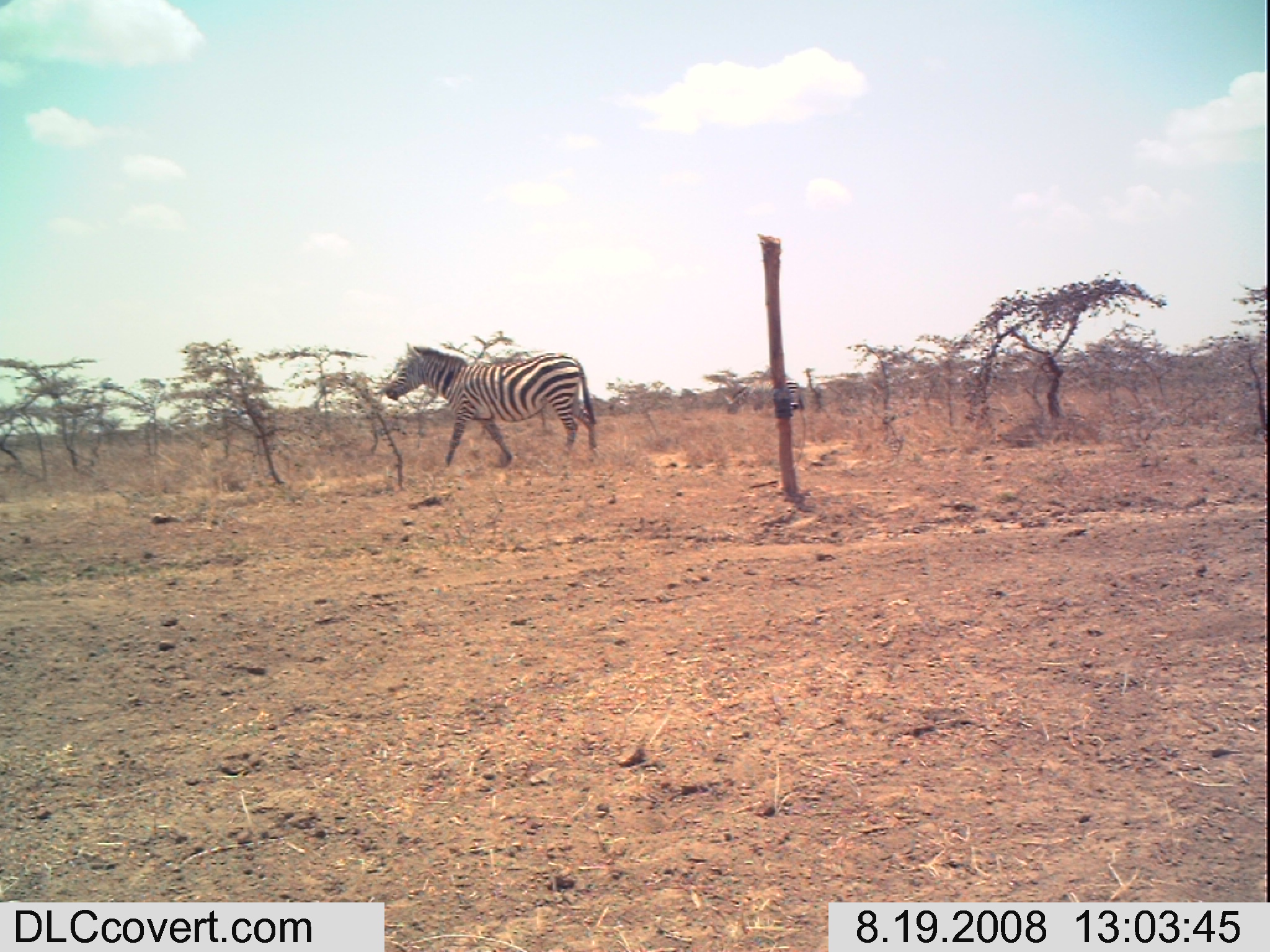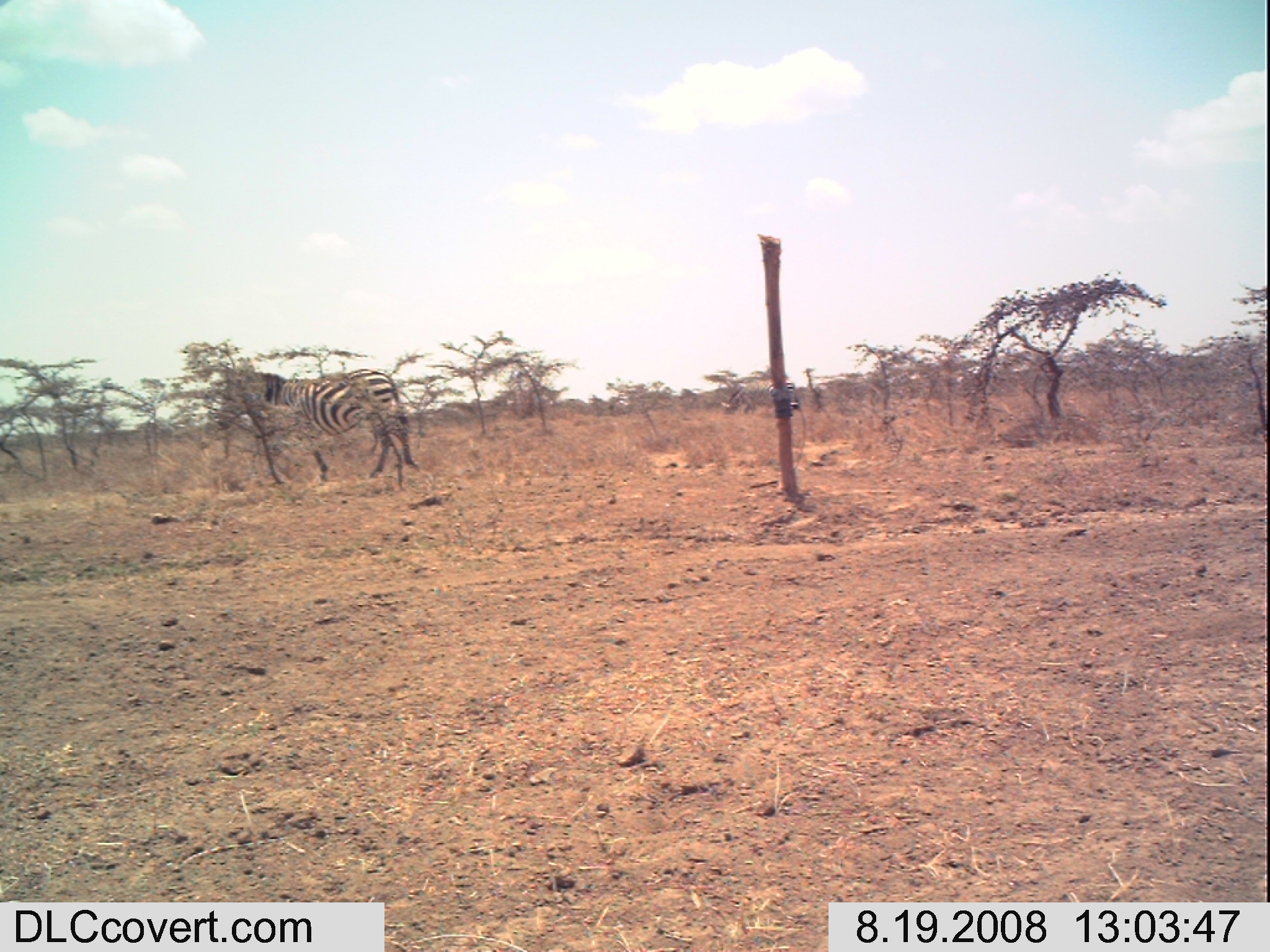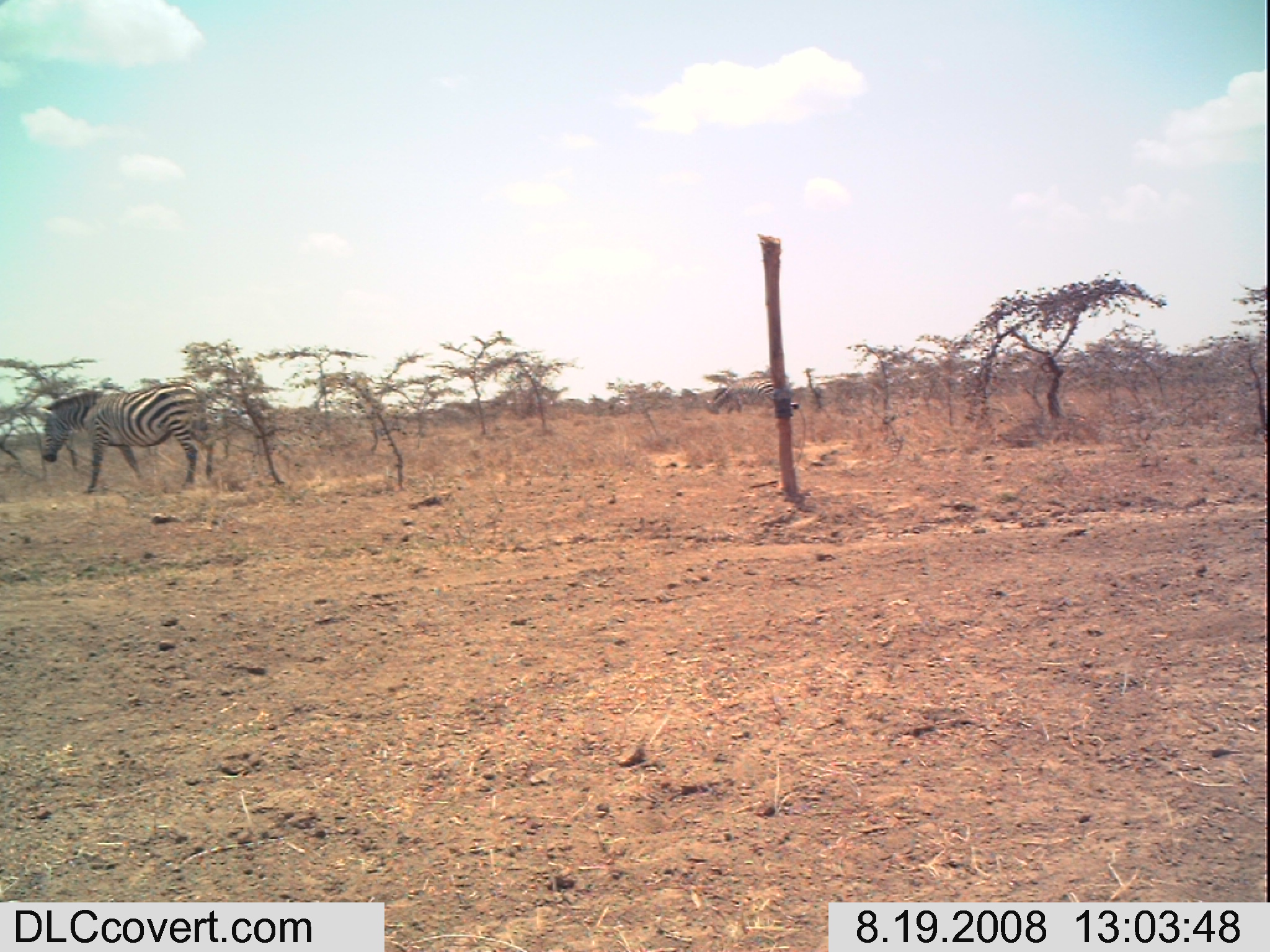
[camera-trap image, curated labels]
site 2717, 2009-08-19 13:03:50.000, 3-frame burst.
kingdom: Animalia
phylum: Chordata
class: Mammalia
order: Perissodactyla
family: Equidae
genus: Equus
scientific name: Equus quagga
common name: plains zebra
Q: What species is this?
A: Equus quagga (plains zebra).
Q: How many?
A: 2.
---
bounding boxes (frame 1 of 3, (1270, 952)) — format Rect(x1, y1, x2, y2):
equus quagga: Rect(383, 344, 596, 466); Rect(726, 380, 805, 423)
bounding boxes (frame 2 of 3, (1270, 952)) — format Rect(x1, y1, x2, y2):
equus quagga: Rect(205, 365, 417, 485)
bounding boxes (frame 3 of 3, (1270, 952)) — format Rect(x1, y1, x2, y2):
equus quagga: Rect(34, 382, 218, 497)